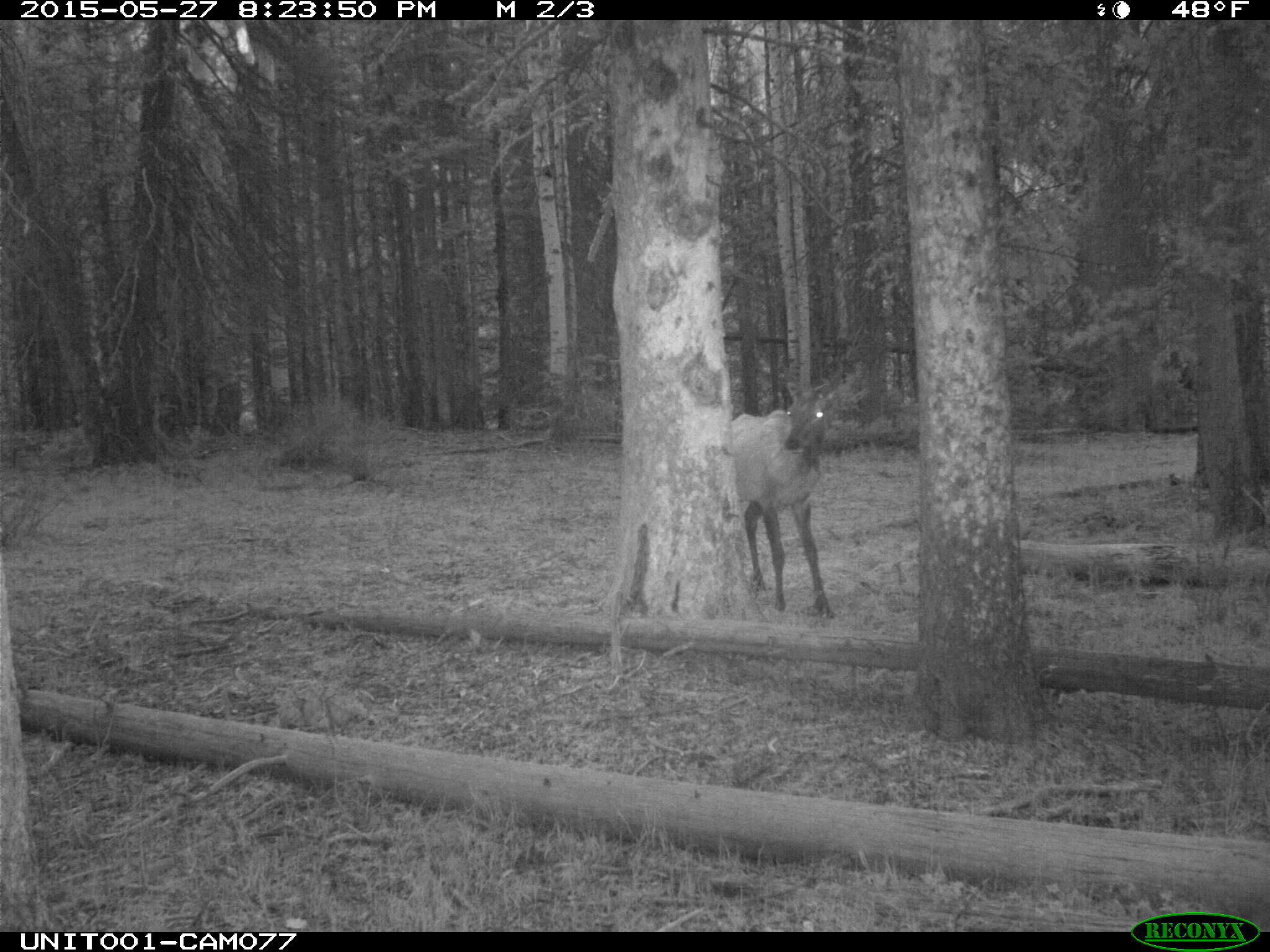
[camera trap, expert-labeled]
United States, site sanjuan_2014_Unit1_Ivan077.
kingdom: Animalia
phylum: Chordata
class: Mammalia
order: Artiodactyla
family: Cervidae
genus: Cervus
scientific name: Cervus elaphus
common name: red deer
Cervus elaphus (red deer).